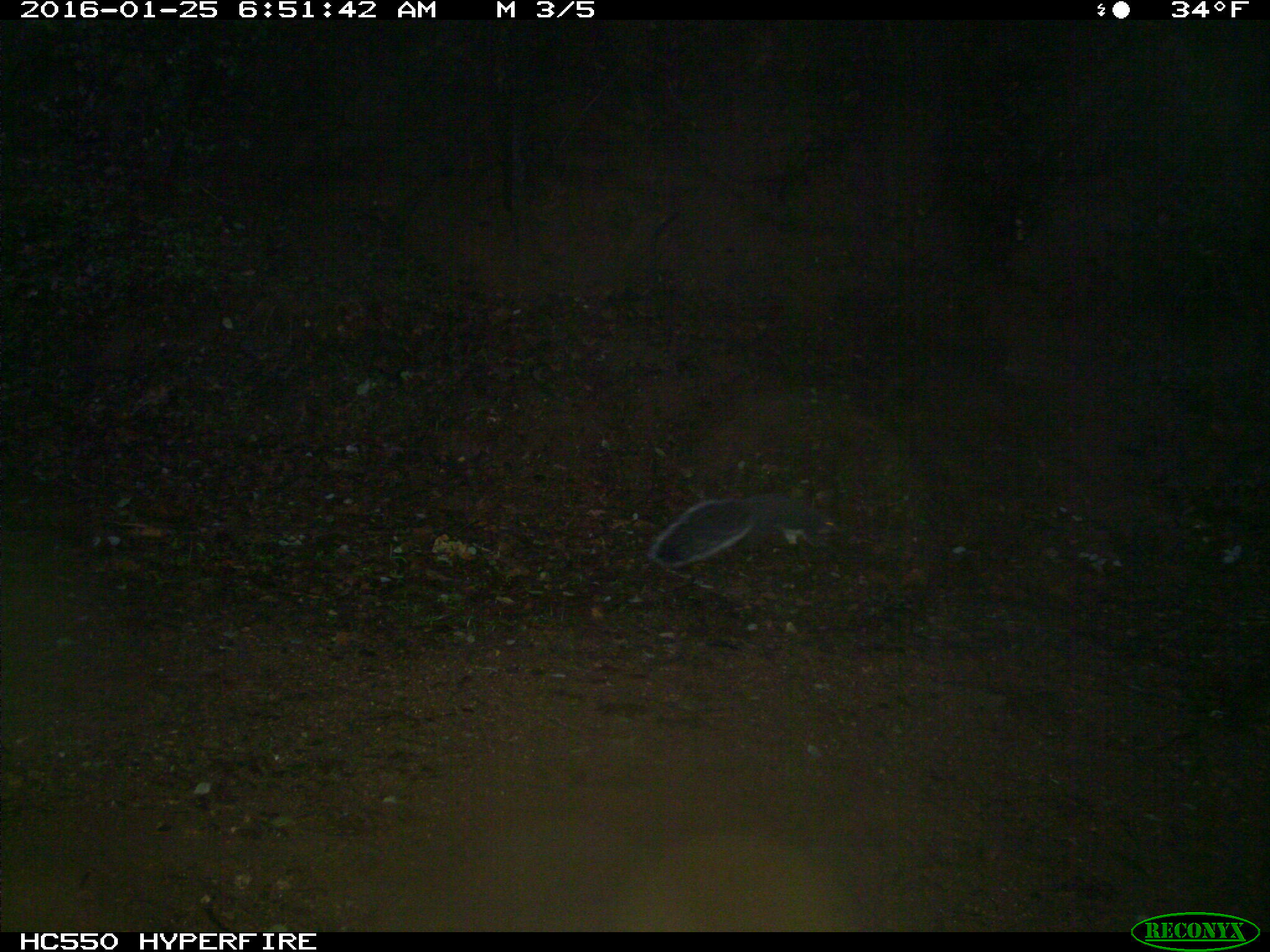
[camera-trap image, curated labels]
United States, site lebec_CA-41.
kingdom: Animalia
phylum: Chordata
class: Mammalia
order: Rodentia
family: Sciuridae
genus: Sciurus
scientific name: Sciurus carolinensis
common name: eastern gray squirrel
Sciurus carolinensis (eastern gray squirrel).